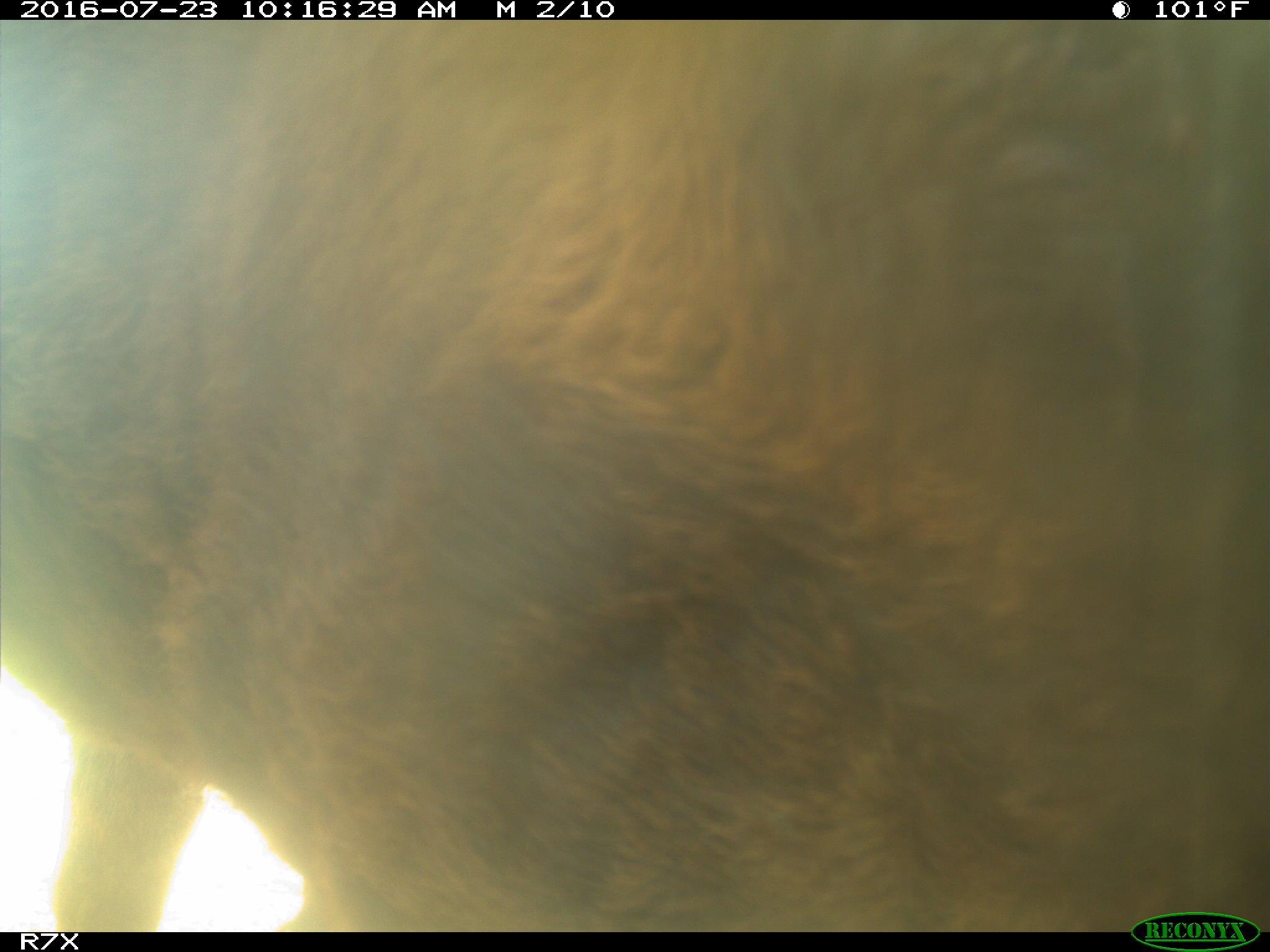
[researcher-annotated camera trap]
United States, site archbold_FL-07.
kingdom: Animalia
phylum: Chordata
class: Mammalia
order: Artiodactyla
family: Bovidae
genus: Bos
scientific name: Bos taurus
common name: domestic cow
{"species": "Bos taurus (domestic cow)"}